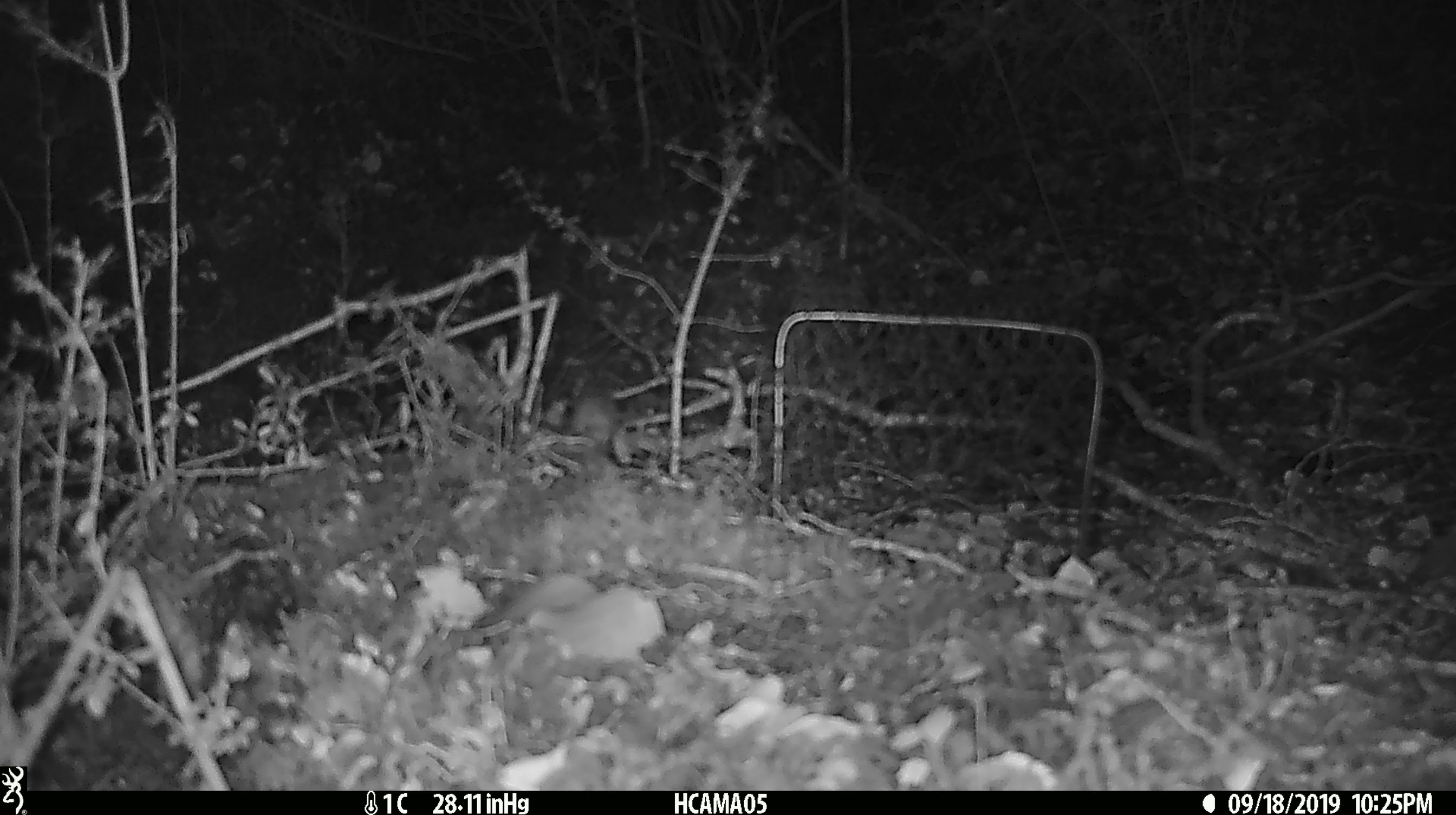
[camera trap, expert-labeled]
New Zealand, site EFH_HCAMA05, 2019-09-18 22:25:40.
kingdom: Animalia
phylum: Chordata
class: Mammalia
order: Rodentia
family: Muridae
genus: Mus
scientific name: Mus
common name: mouse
Mouse (Mus).